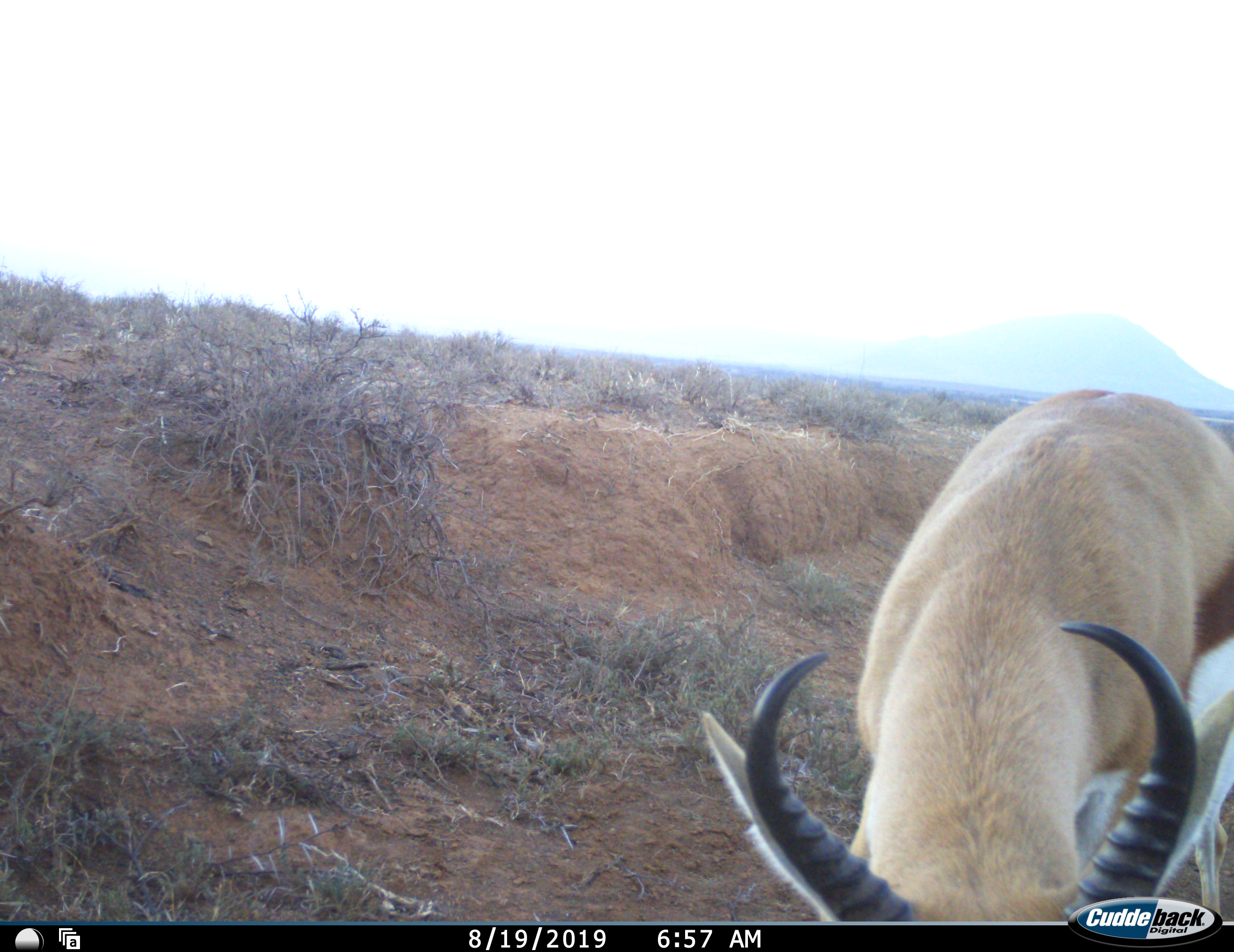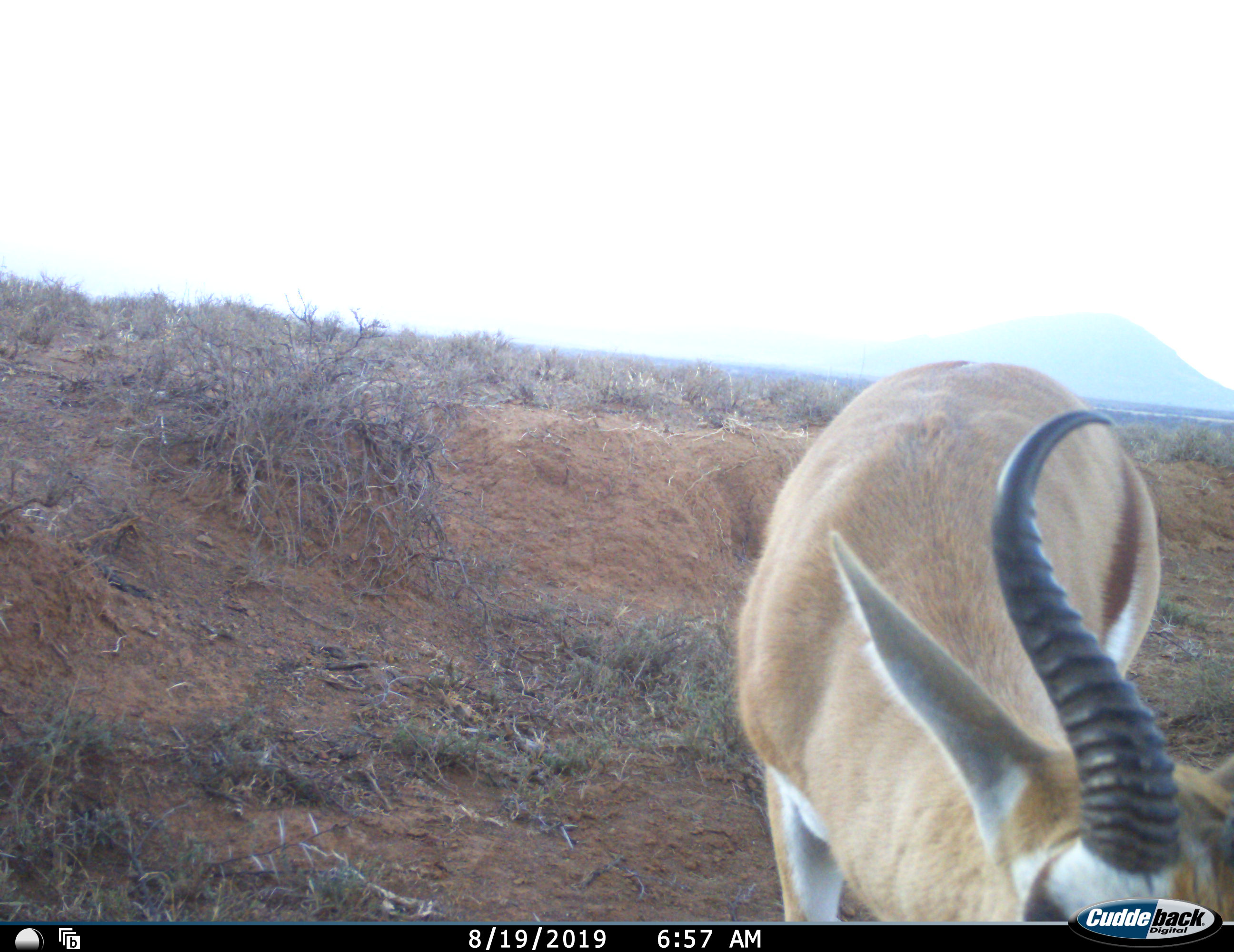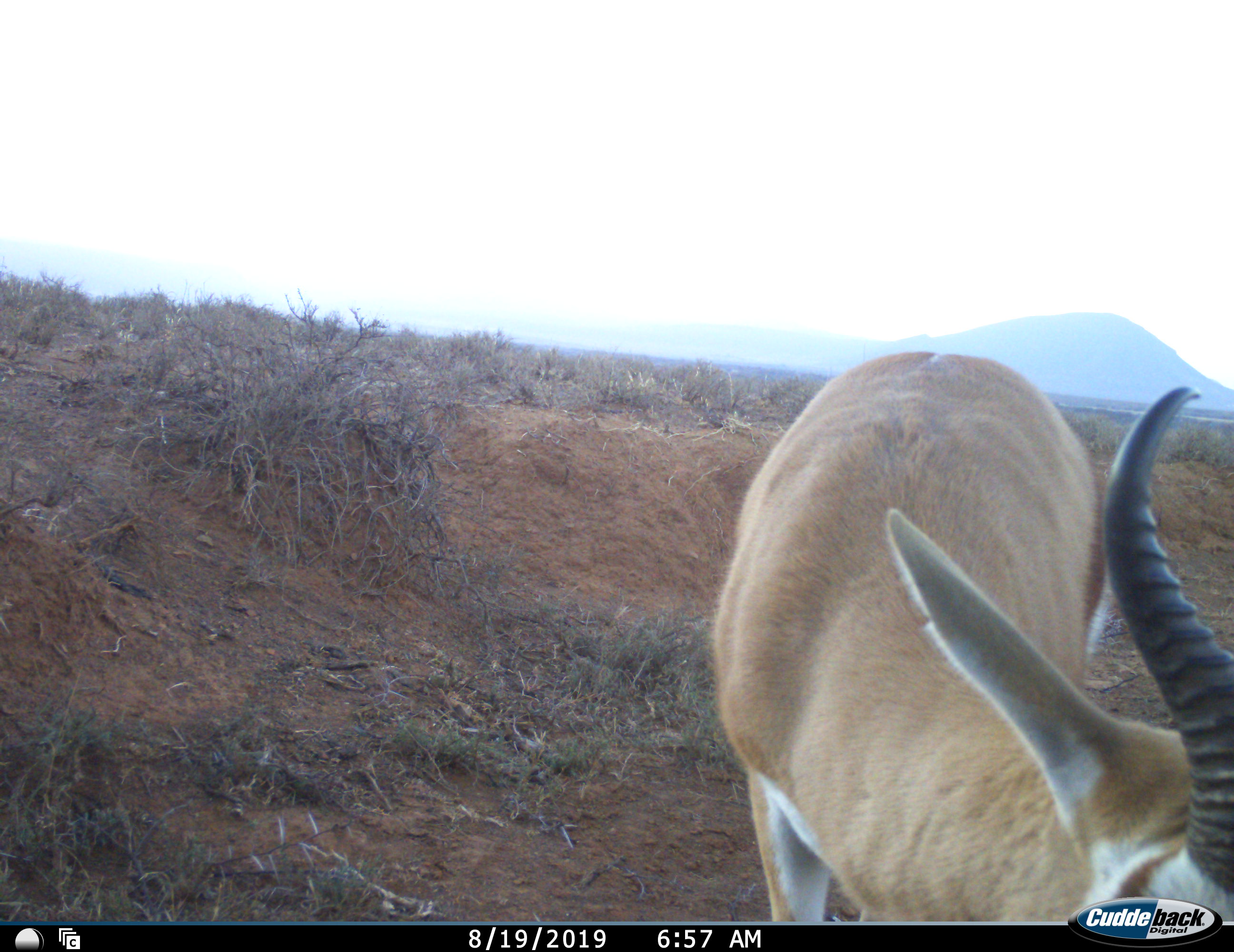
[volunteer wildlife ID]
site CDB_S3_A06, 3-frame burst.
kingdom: Animalia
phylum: Chordata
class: Mammalia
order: Artiodactyla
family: Bovidae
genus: Antidorcas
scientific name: Antidorcas marsupialis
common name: springbok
Springbok (Antidorcas marsupialis), count 1. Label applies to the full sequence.